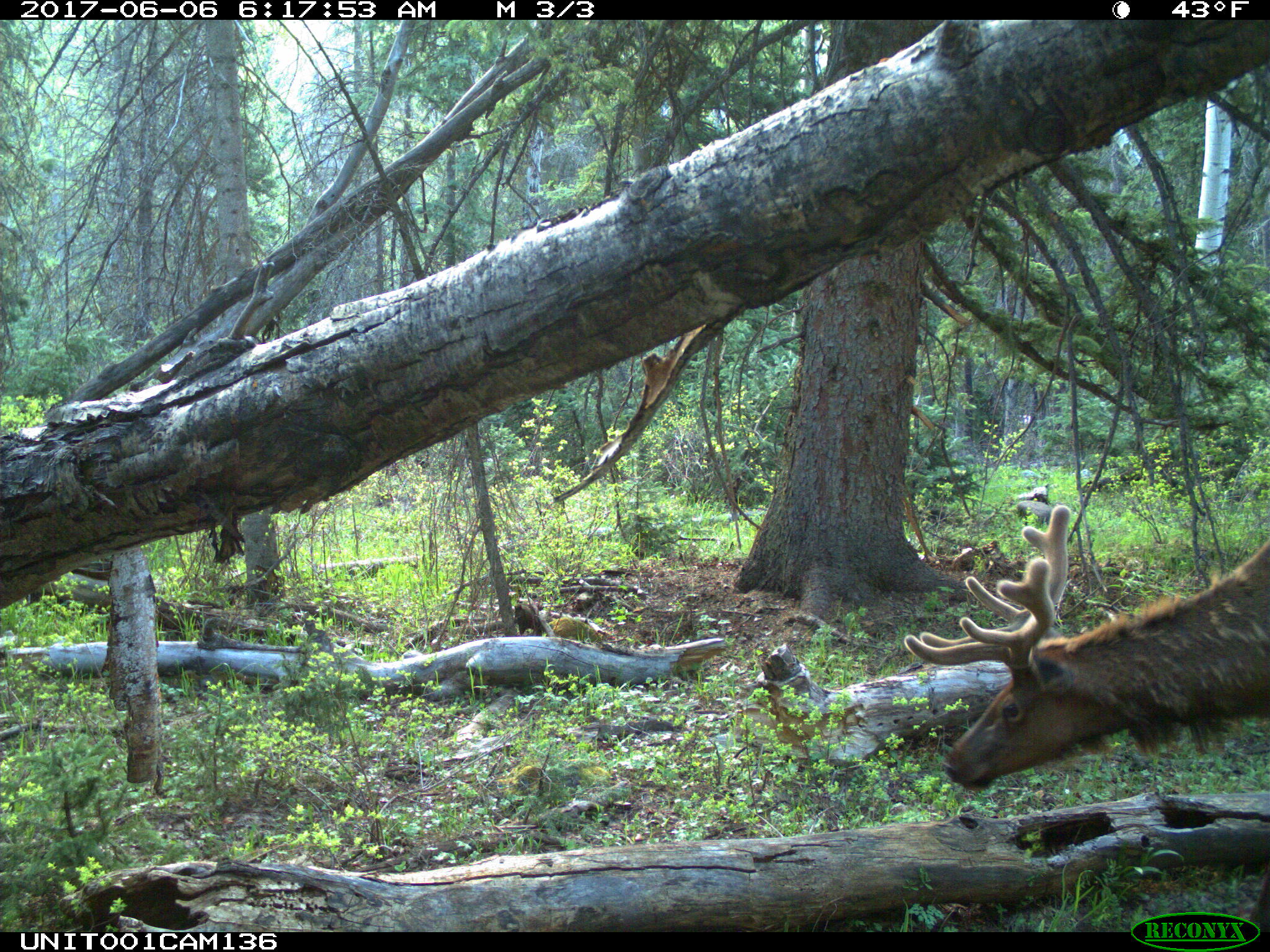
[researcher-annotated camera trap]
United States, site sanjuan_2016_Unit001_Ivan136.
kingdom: Animalia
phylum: Chordata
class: Mammalia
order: Artiodactyla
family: Cervidae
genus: Cervus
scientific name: Cervus elaphus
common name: red deer